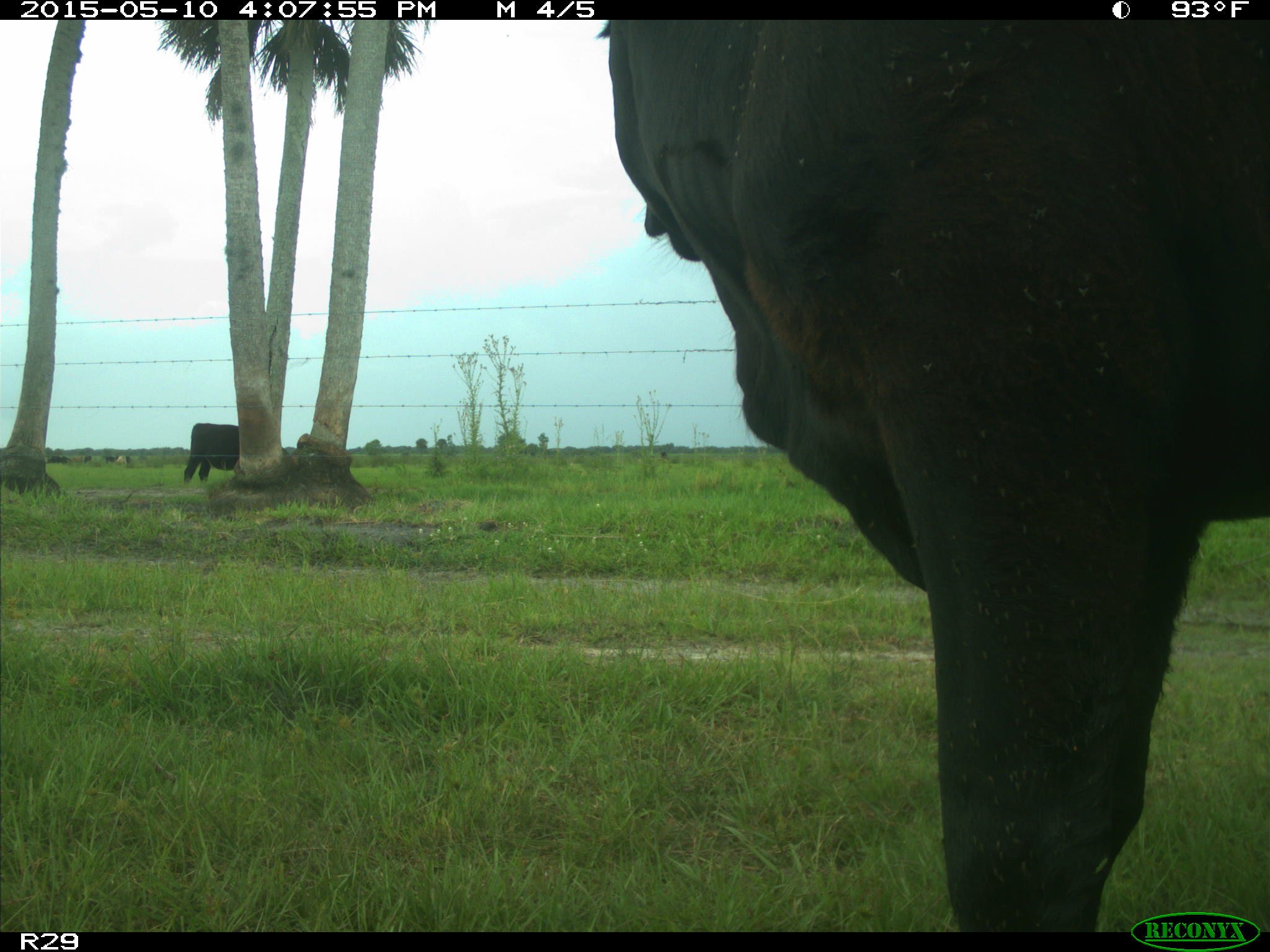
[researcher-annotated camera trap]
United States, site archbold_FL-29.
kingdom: Animalia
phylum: Chordata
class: Mammalia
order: Artiodactyla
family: Bovidae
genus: Bos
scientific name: Bos taurus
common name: domestic cow